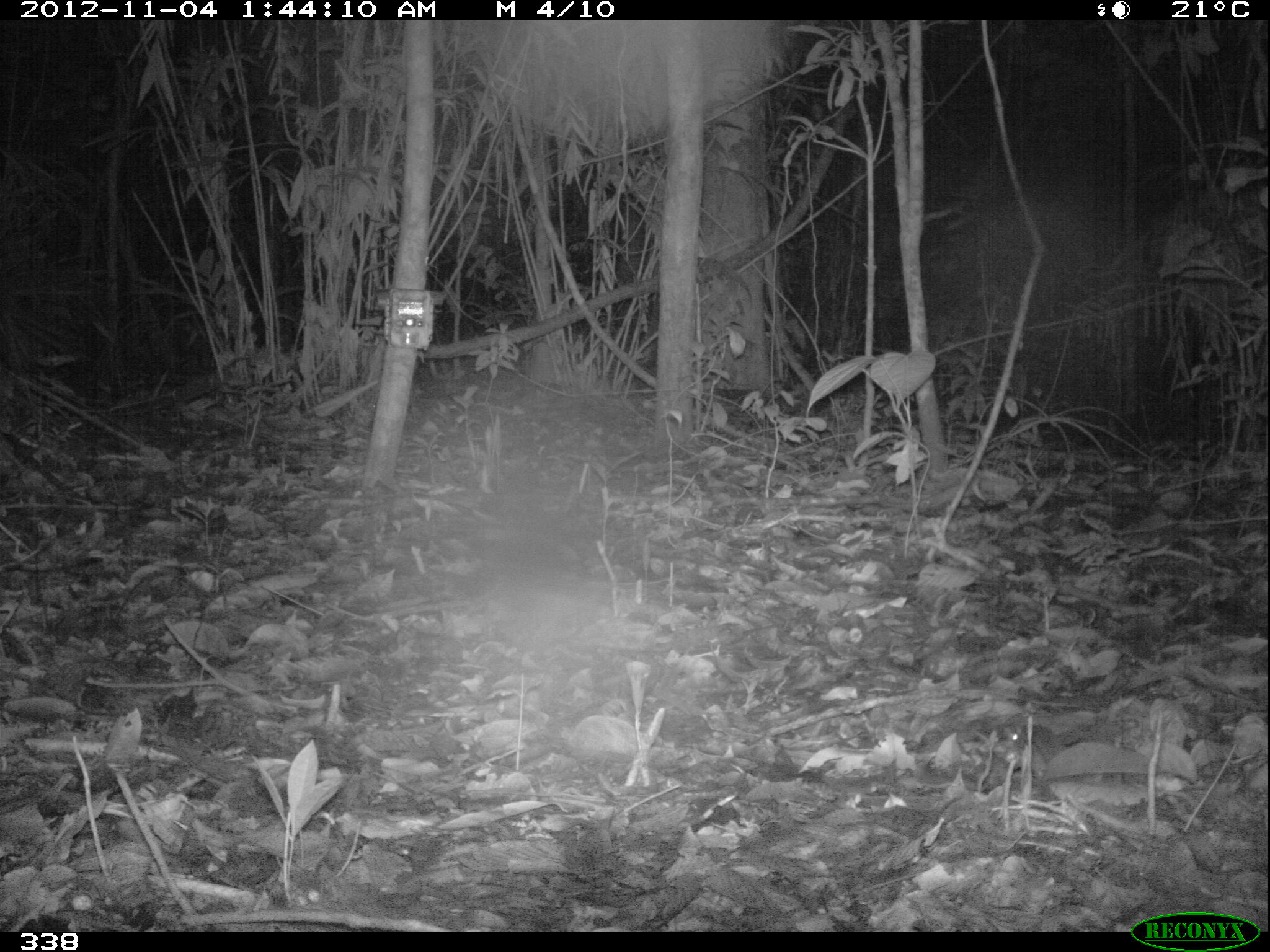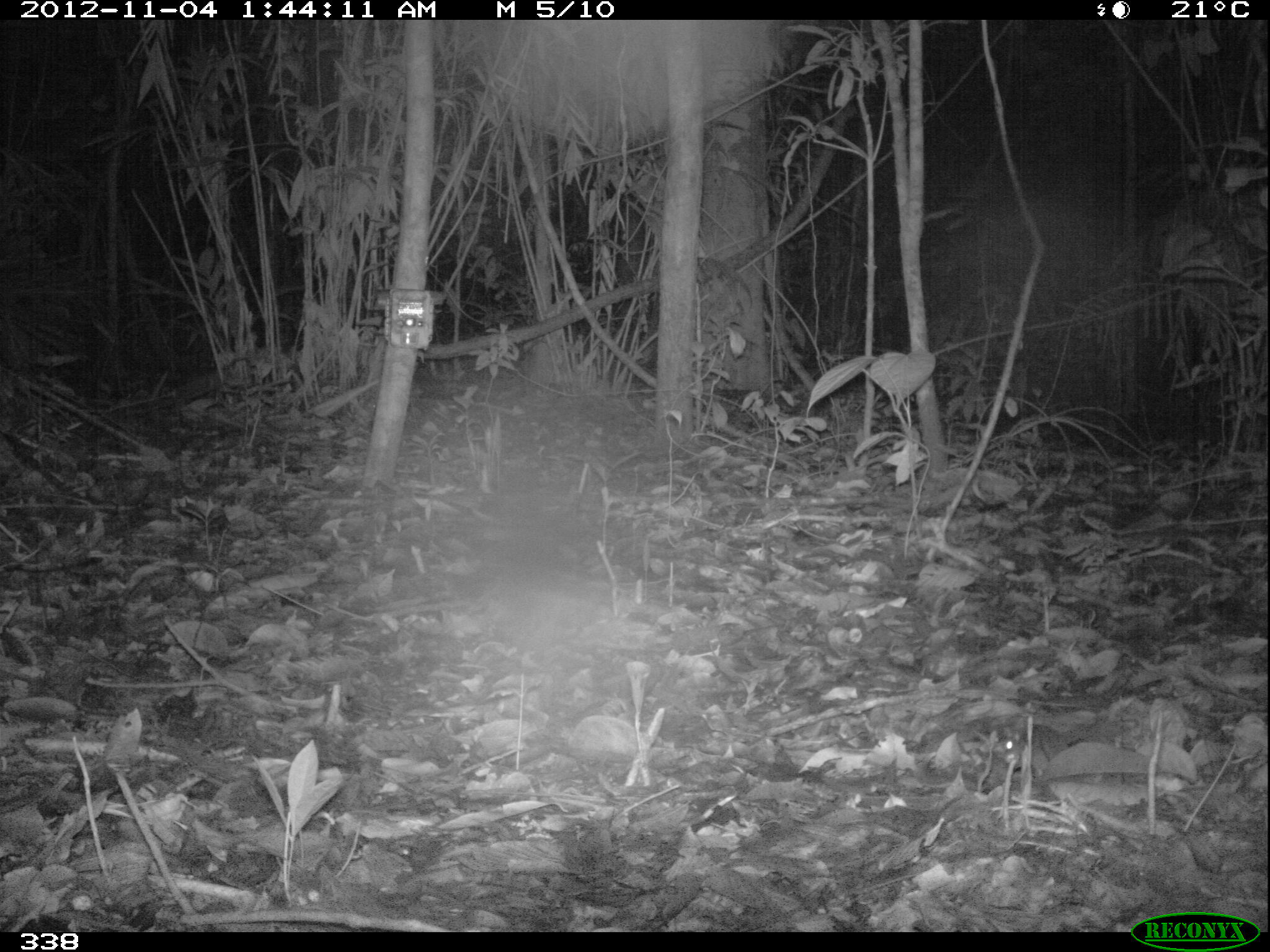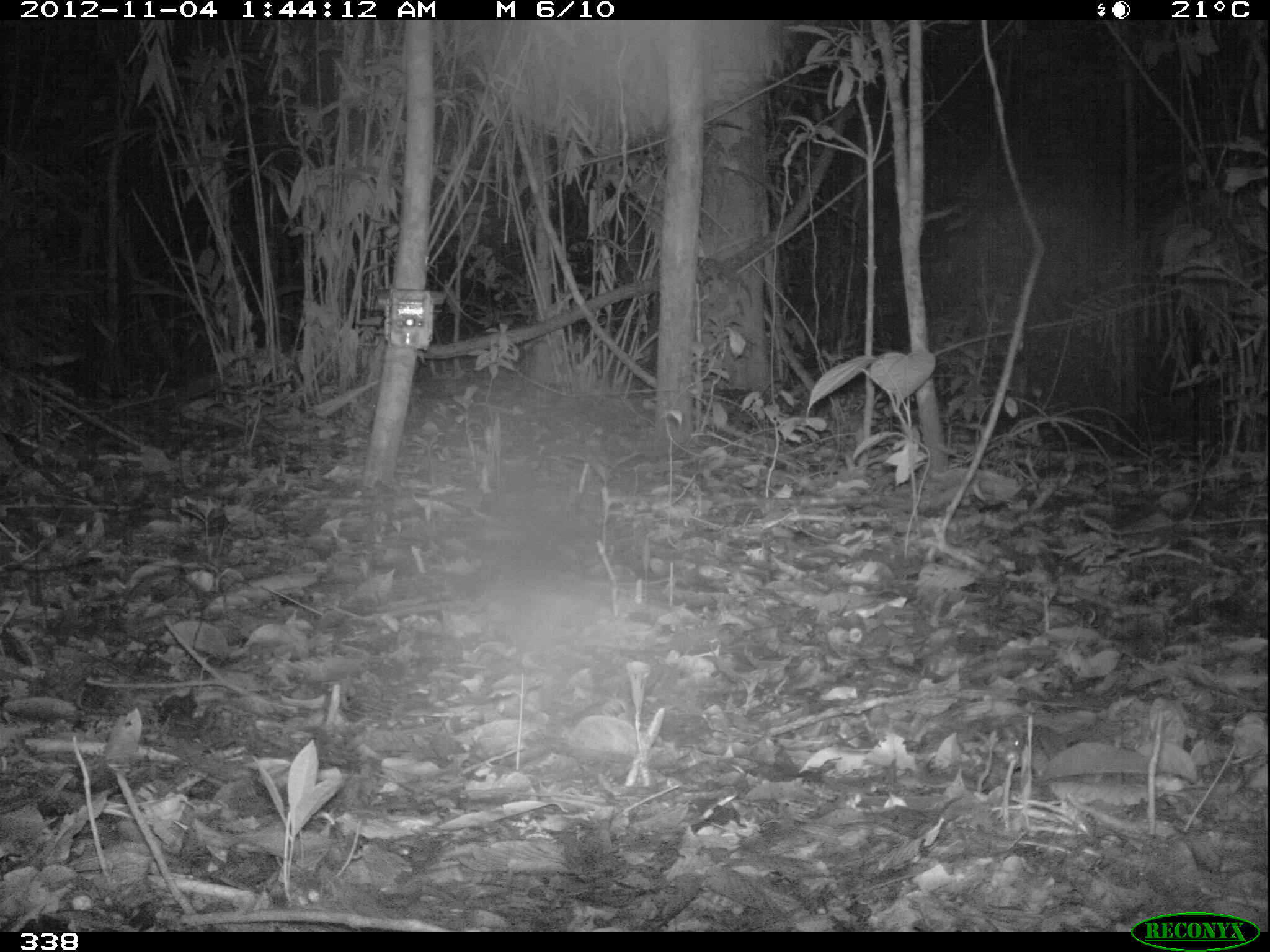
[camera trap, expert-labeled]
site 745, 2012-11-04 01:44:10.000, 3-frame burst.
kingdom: Animalia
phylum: Chordata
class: Mammalia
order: Rodentia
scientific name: Rodentia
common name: rodents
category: unknown rodent